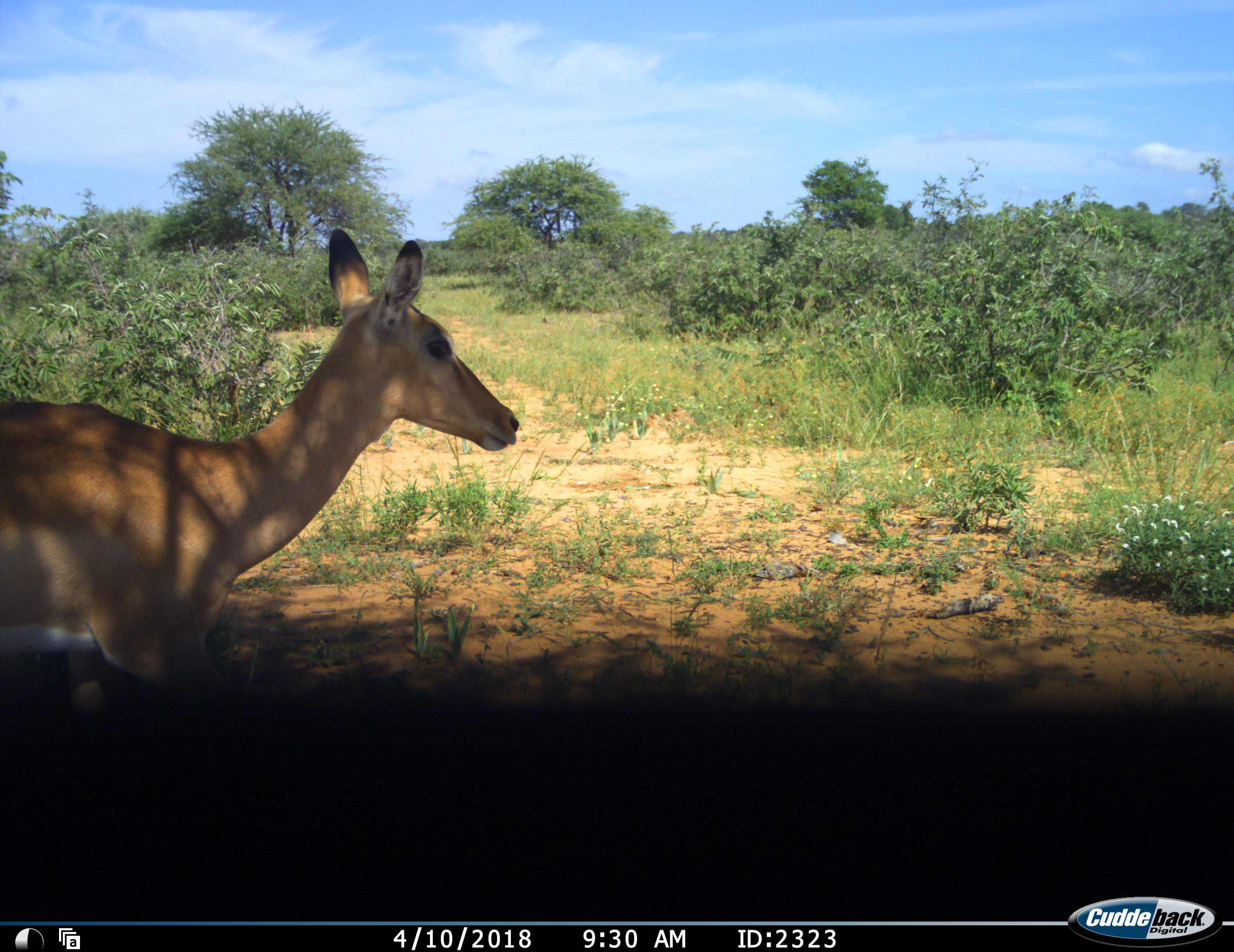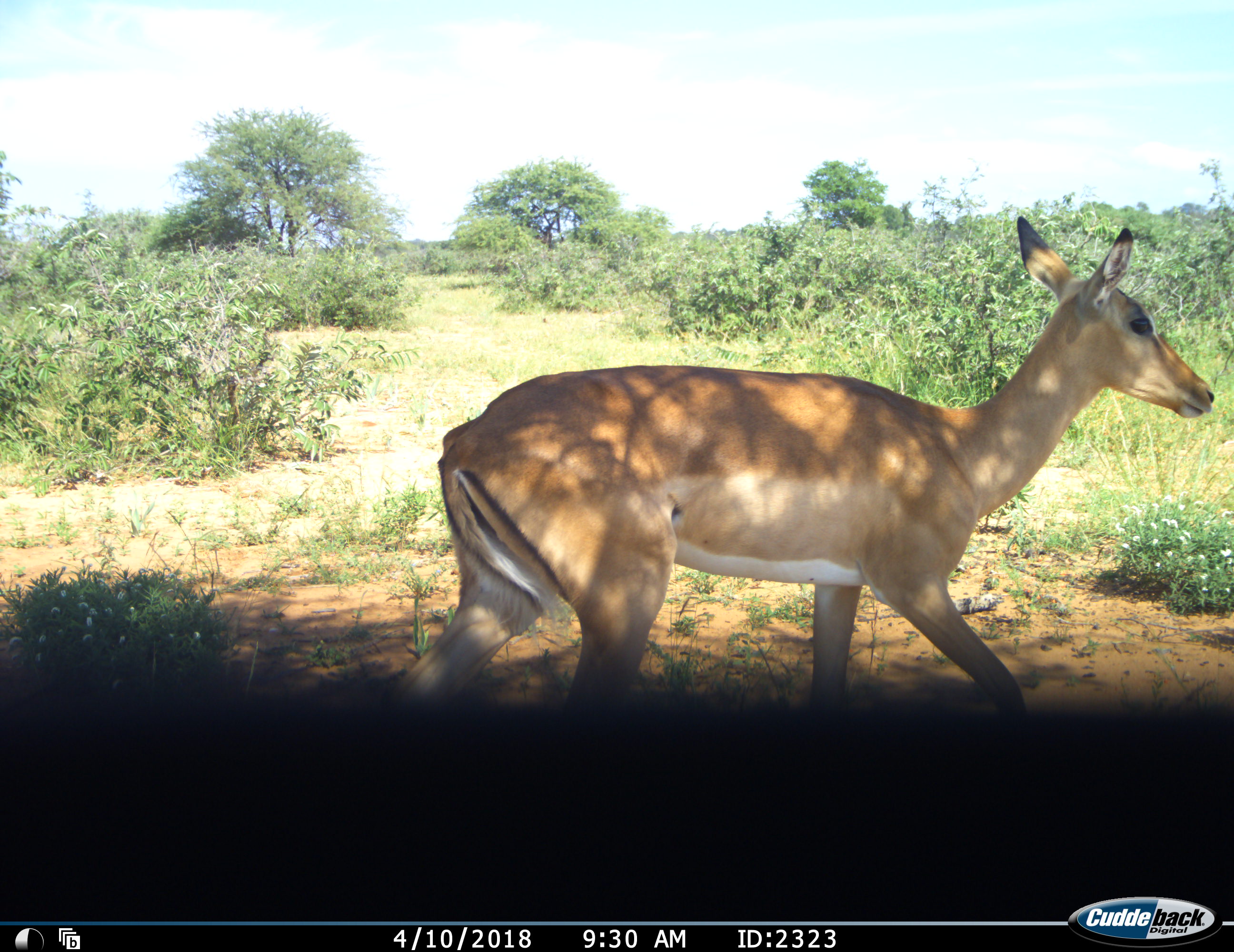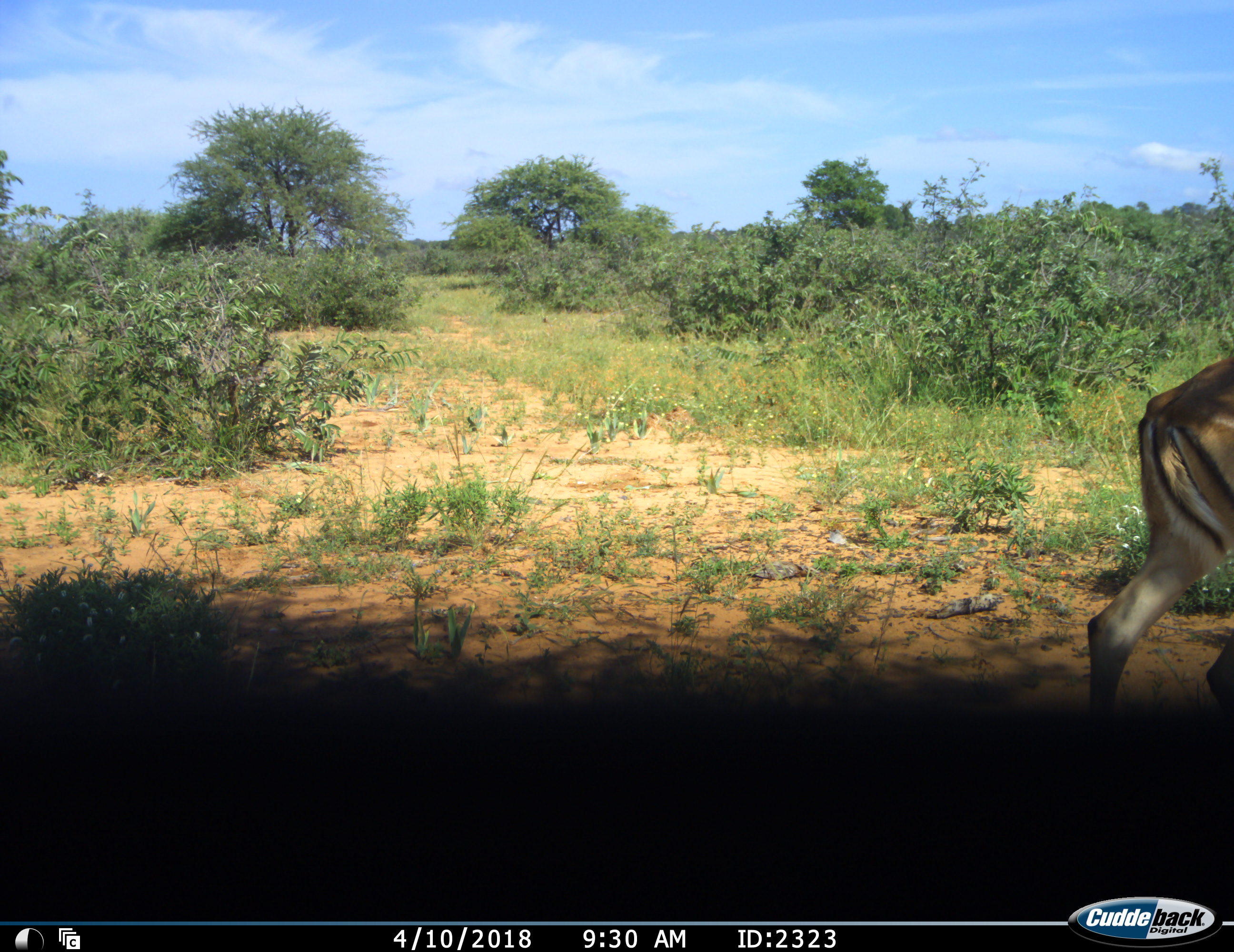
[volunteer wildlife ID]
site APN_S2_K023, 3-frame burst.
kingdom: Animalia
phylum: Chordata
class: Mammalia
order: Artiodactyla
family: Bovidae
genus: Aepyceros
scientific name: Aepyceros melampus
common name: impala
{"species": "impala (Aepyceros melampus)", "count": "1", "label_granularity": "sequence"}